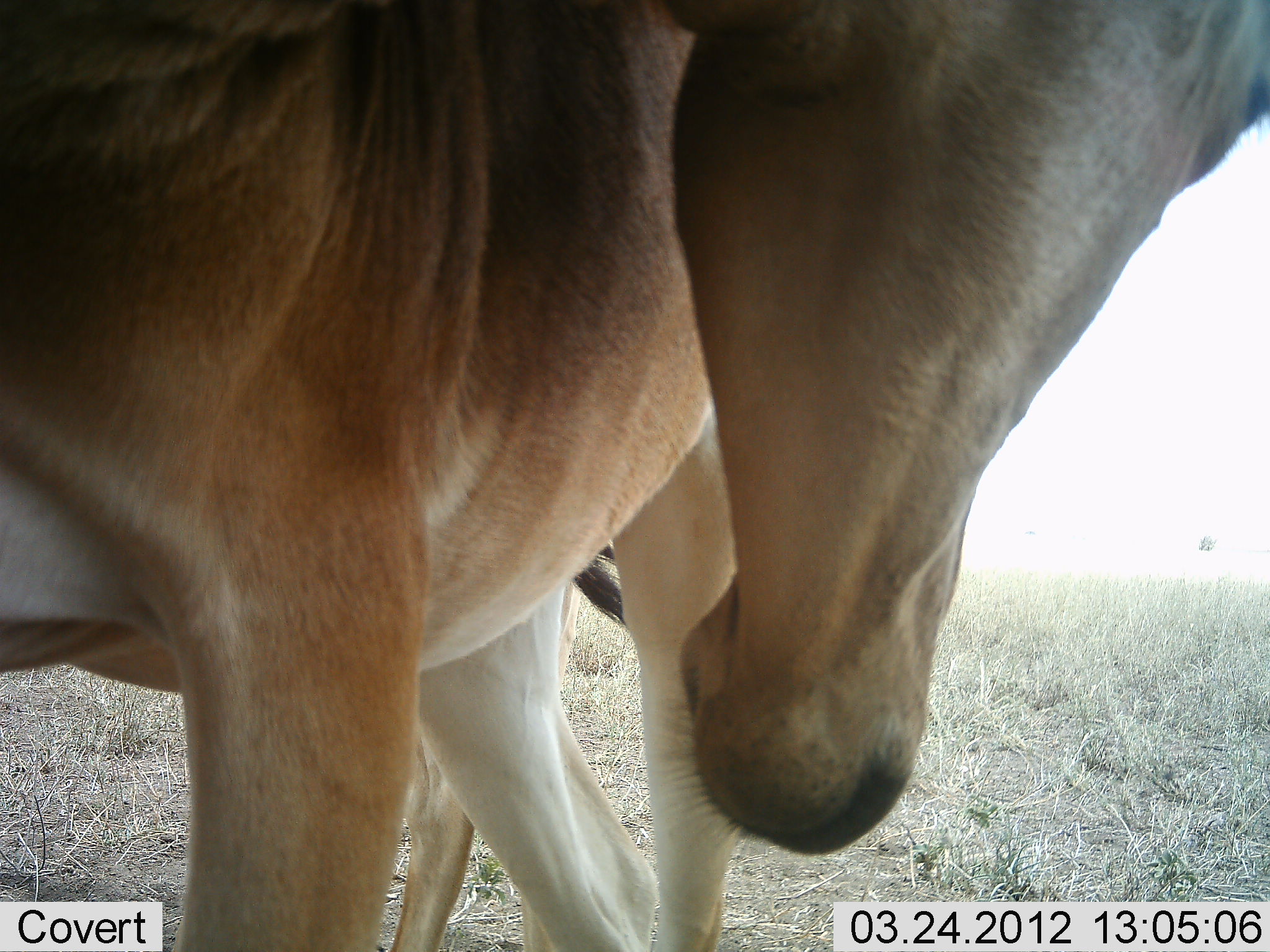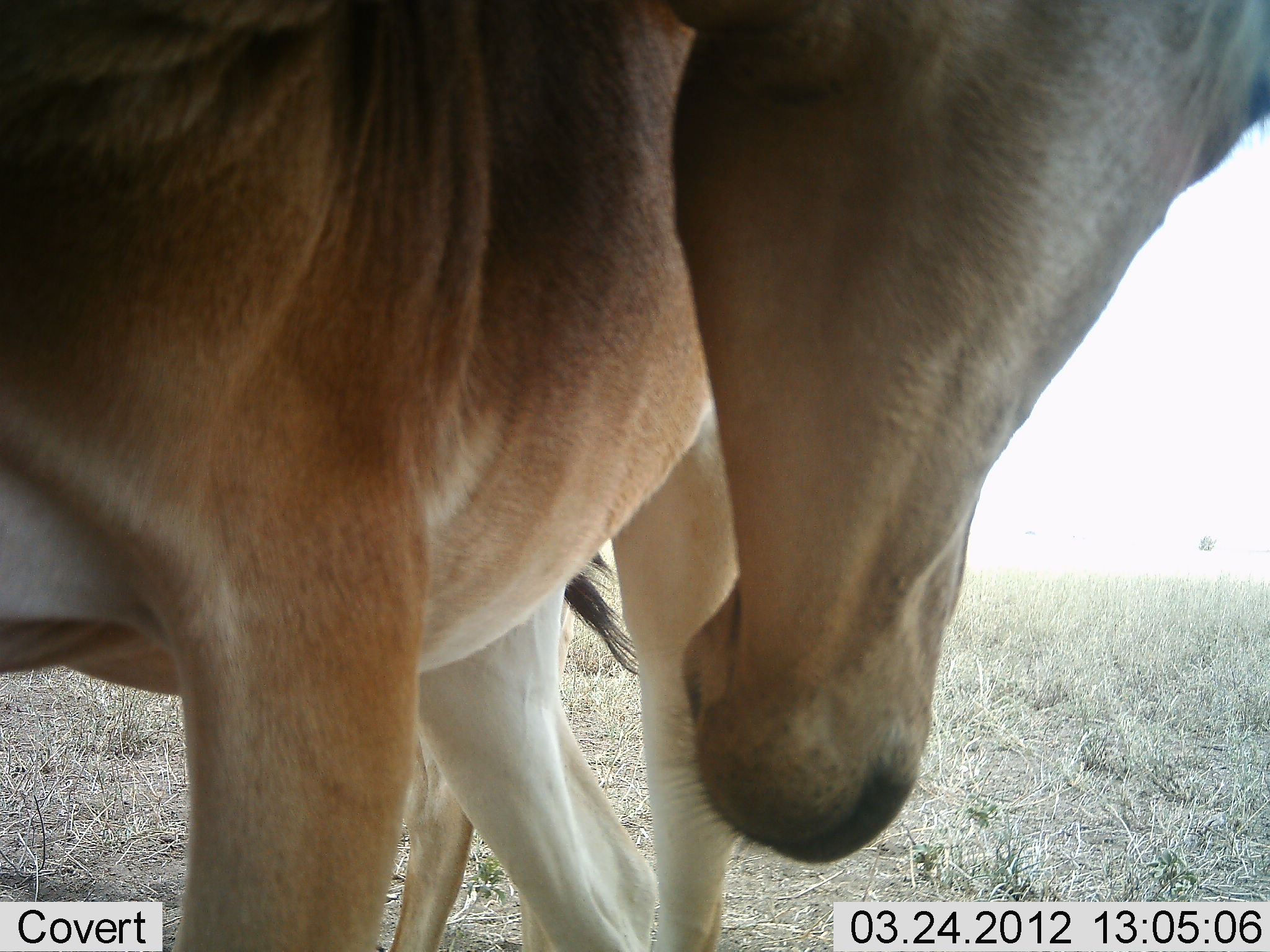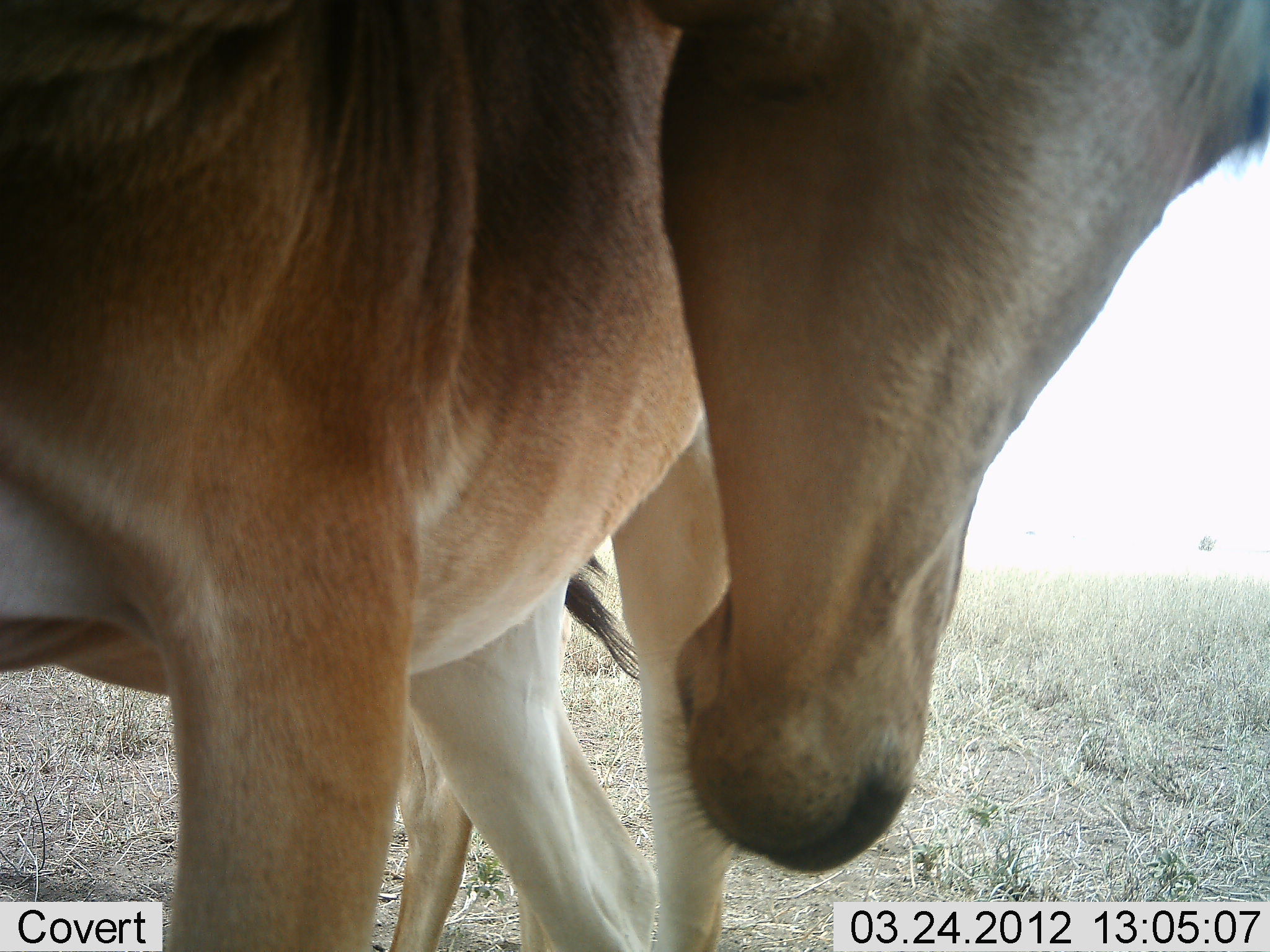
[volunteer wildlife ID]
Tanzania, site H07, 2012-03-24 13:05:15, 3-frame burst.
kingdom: Animalia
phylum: Chordata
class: Mammalia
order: Artiodactyla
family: Bovidae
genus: Alcelaphus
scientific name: Alcelaphus buselaphus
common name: hartebeest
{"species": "hartebeest (Alcelaphus buselaphus)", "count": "2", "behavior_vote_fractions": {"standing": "96%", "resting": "0%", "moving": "4%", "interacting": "8%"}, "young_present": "4%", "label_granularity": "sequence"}